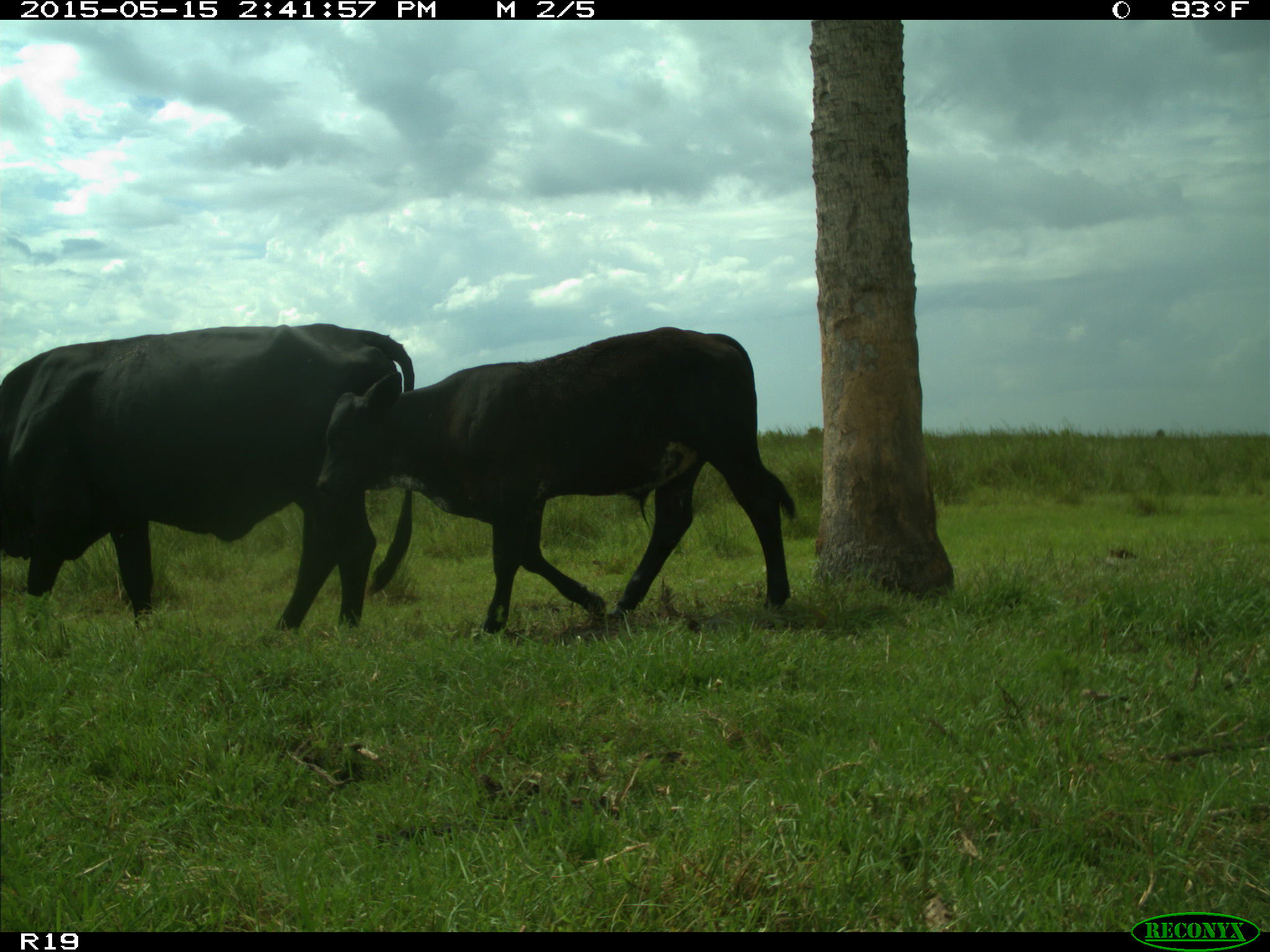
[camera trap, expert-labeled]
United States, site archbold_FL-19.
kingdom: Animalia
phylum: Chordata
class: Mammalia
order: Artiodactyla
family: Bovidae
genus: Bos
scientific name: Bos taurus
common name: domestic cow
Bos taurus (domestic cow).